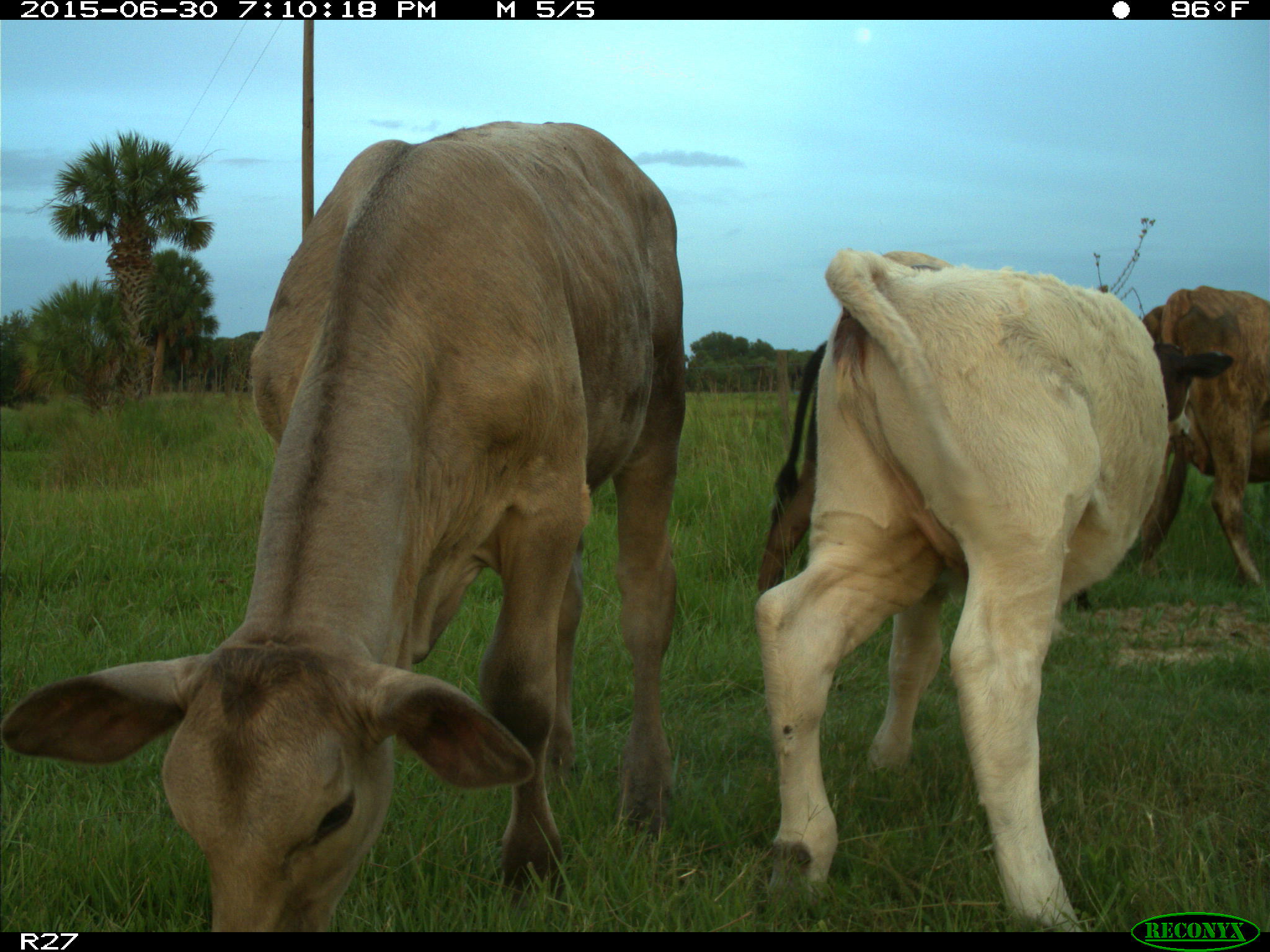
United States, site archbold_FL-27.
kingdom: Animalia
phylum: Chordata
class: Mammalia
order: Artiodactyla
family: Bovidae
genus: Bos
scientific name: Bos taurus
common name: domestic cow